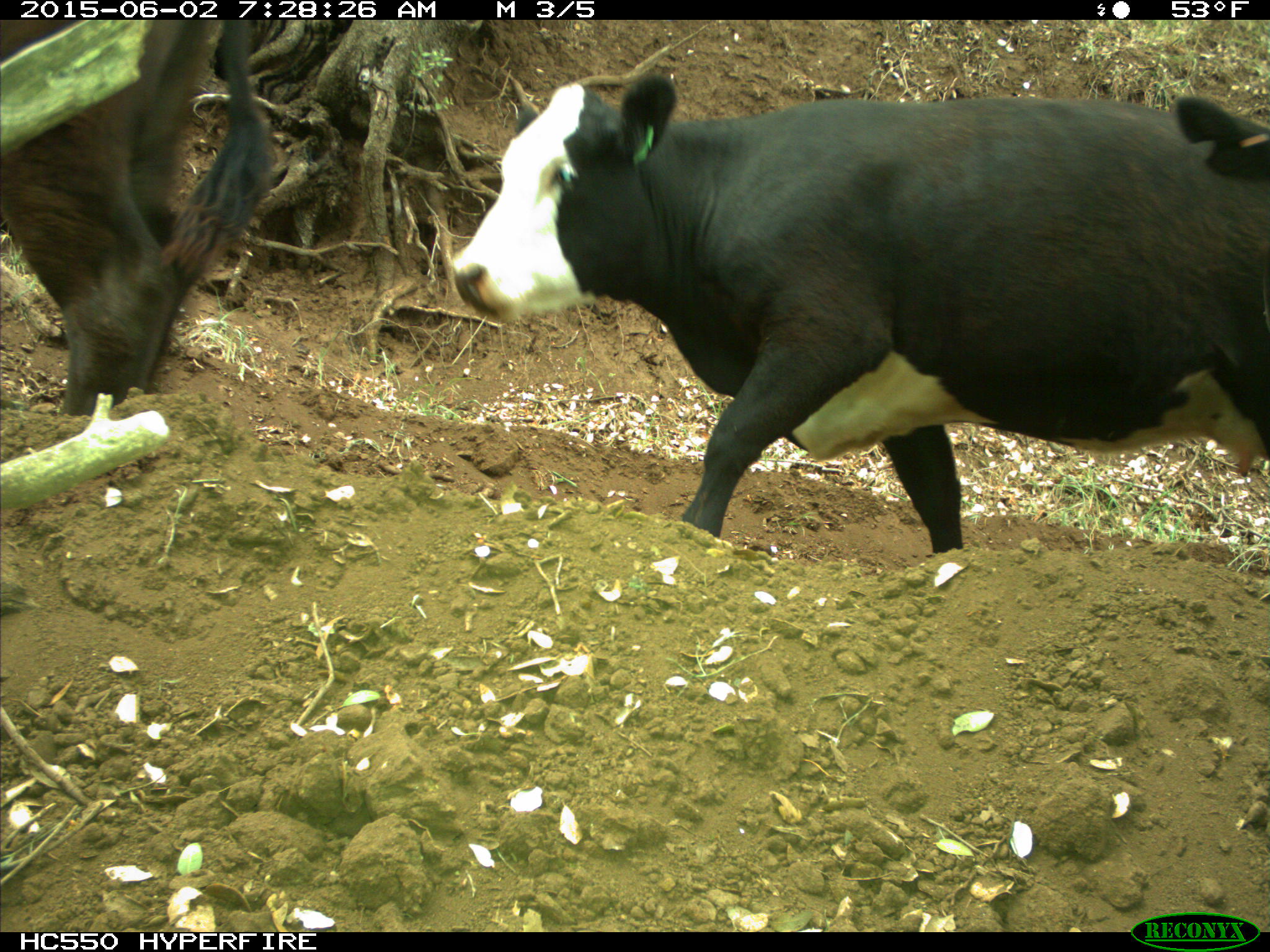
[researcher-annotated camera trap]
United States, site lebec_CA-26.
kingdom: Animalia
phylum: Chordata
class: Mammalia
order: Artiodactyla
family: Bovidae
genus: Bos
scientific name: Bos taurus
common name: domestic cow